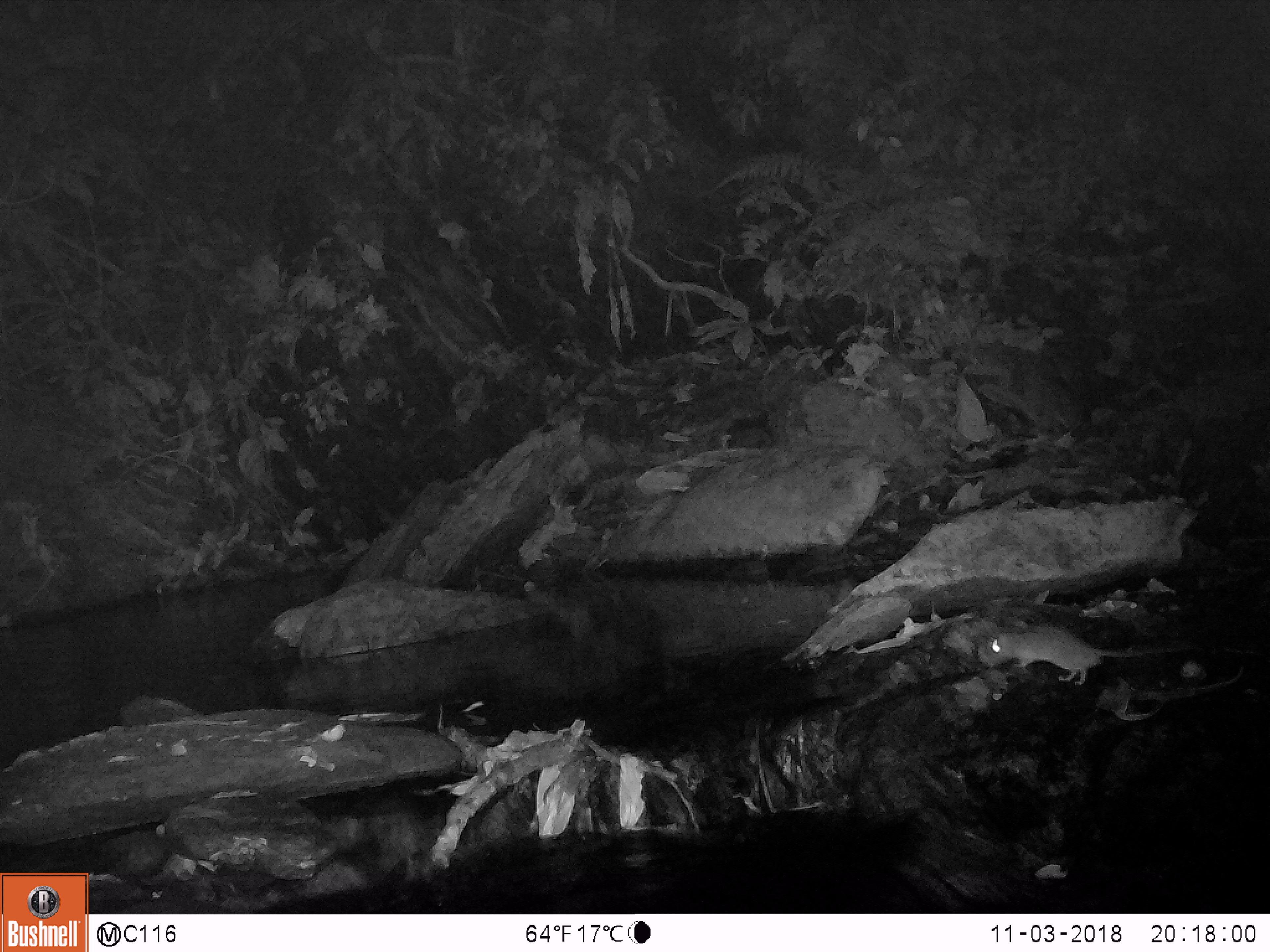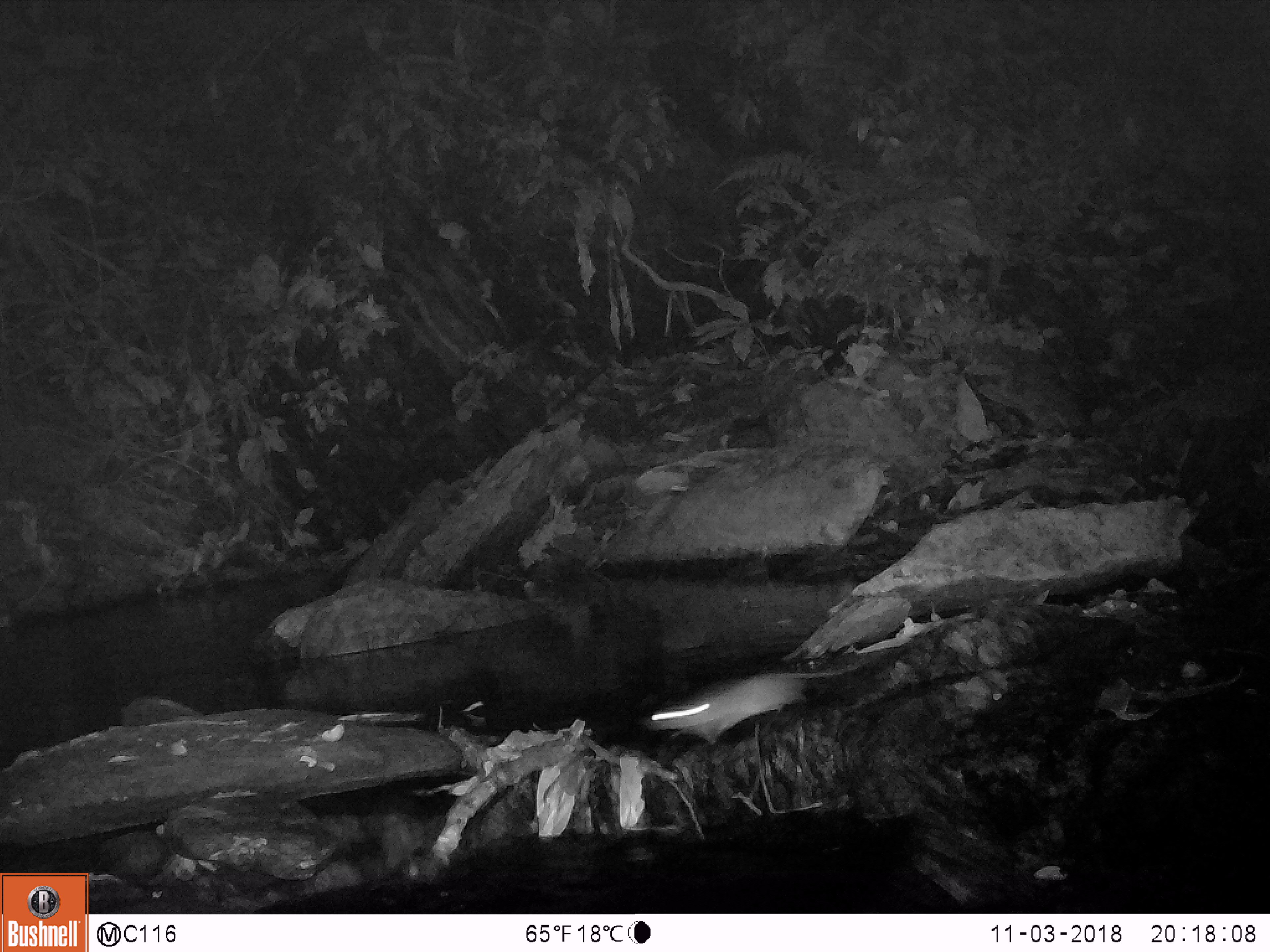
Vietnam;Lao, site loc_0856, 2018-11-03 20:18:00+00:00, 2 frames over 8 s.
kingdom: Animalia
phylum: Chordata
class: Mammalia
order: Rodentia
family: Muridae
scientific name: Muridae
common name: old-world mice and rats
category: unidentified murid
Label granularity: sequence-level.